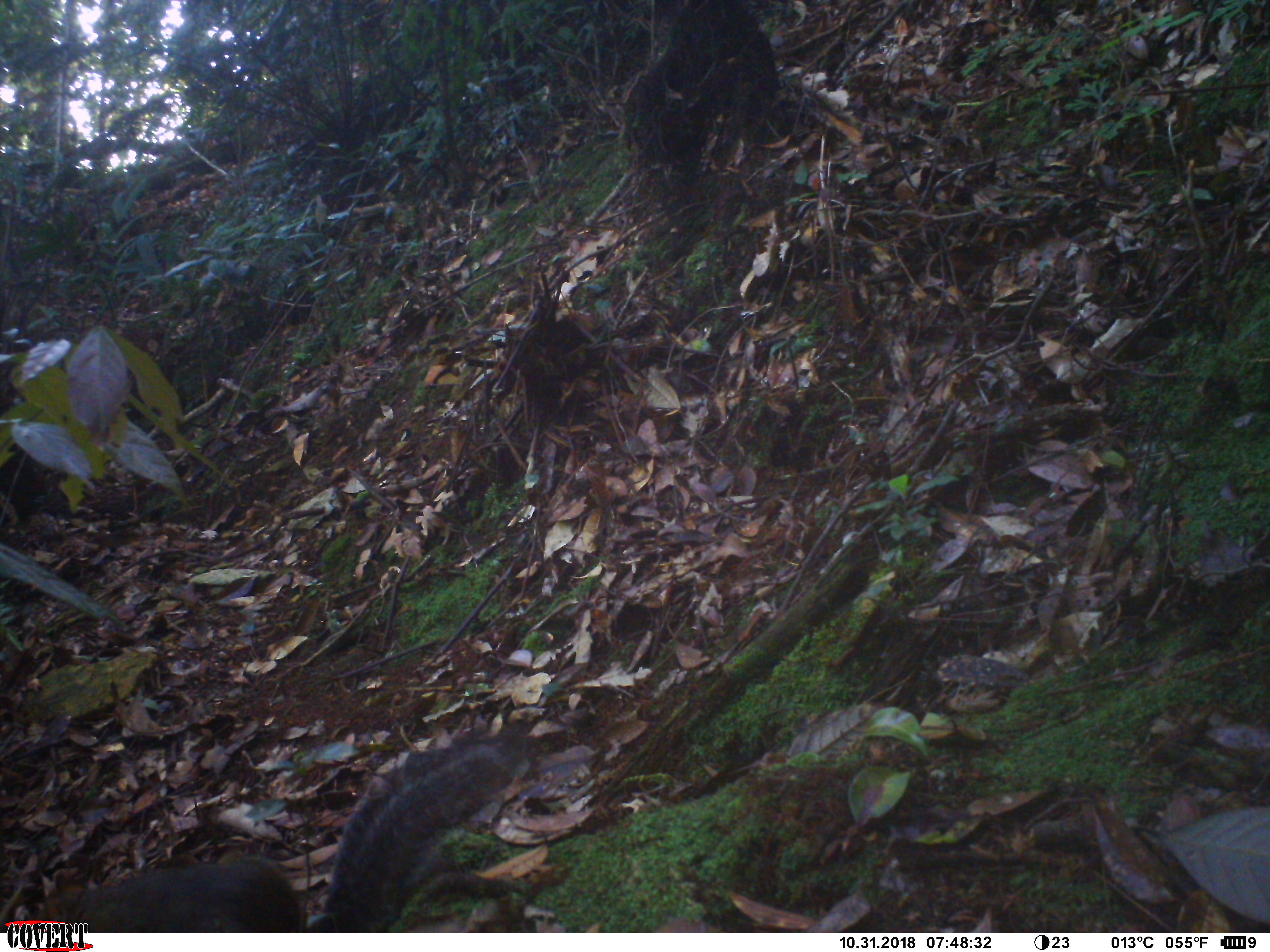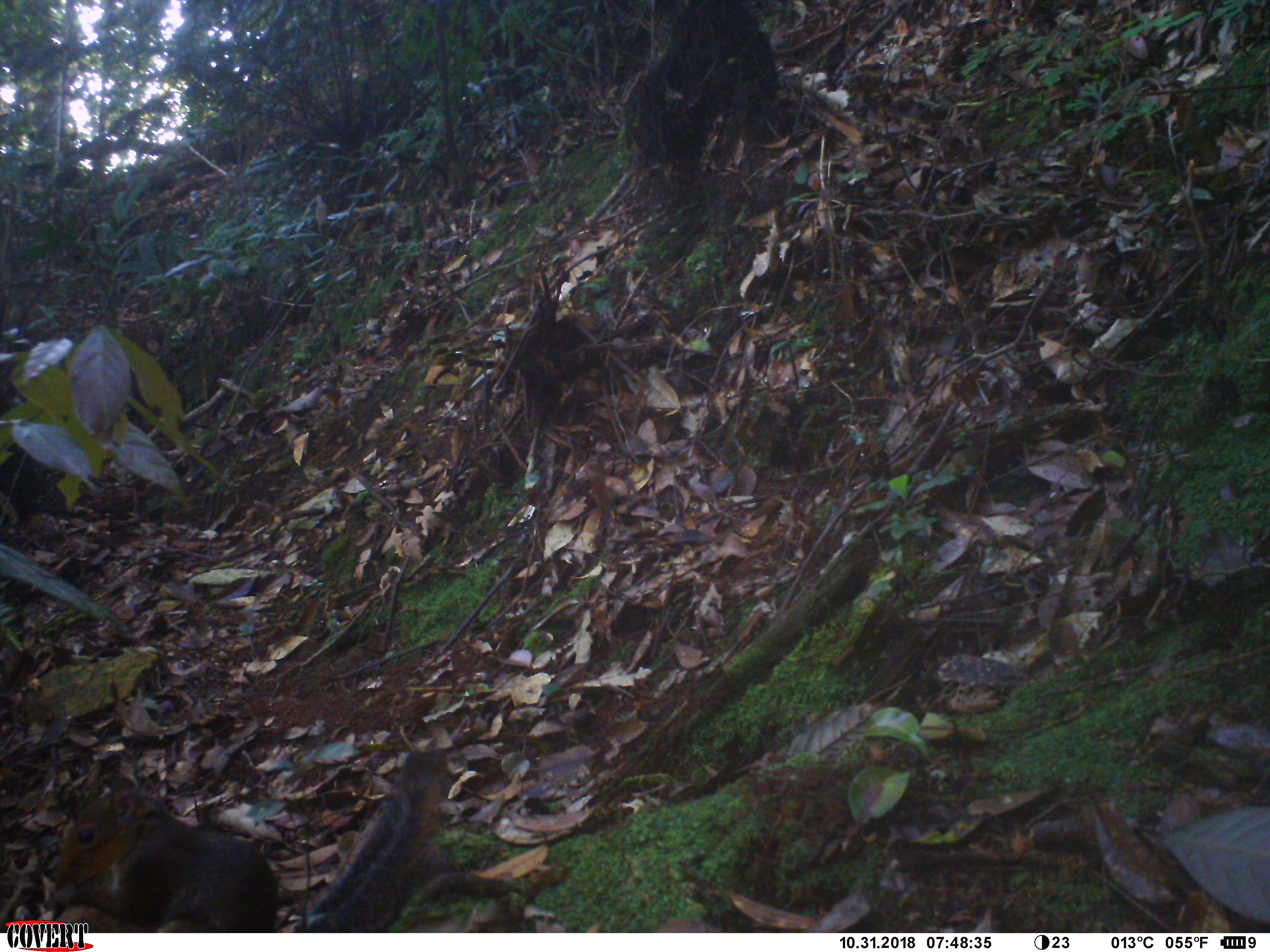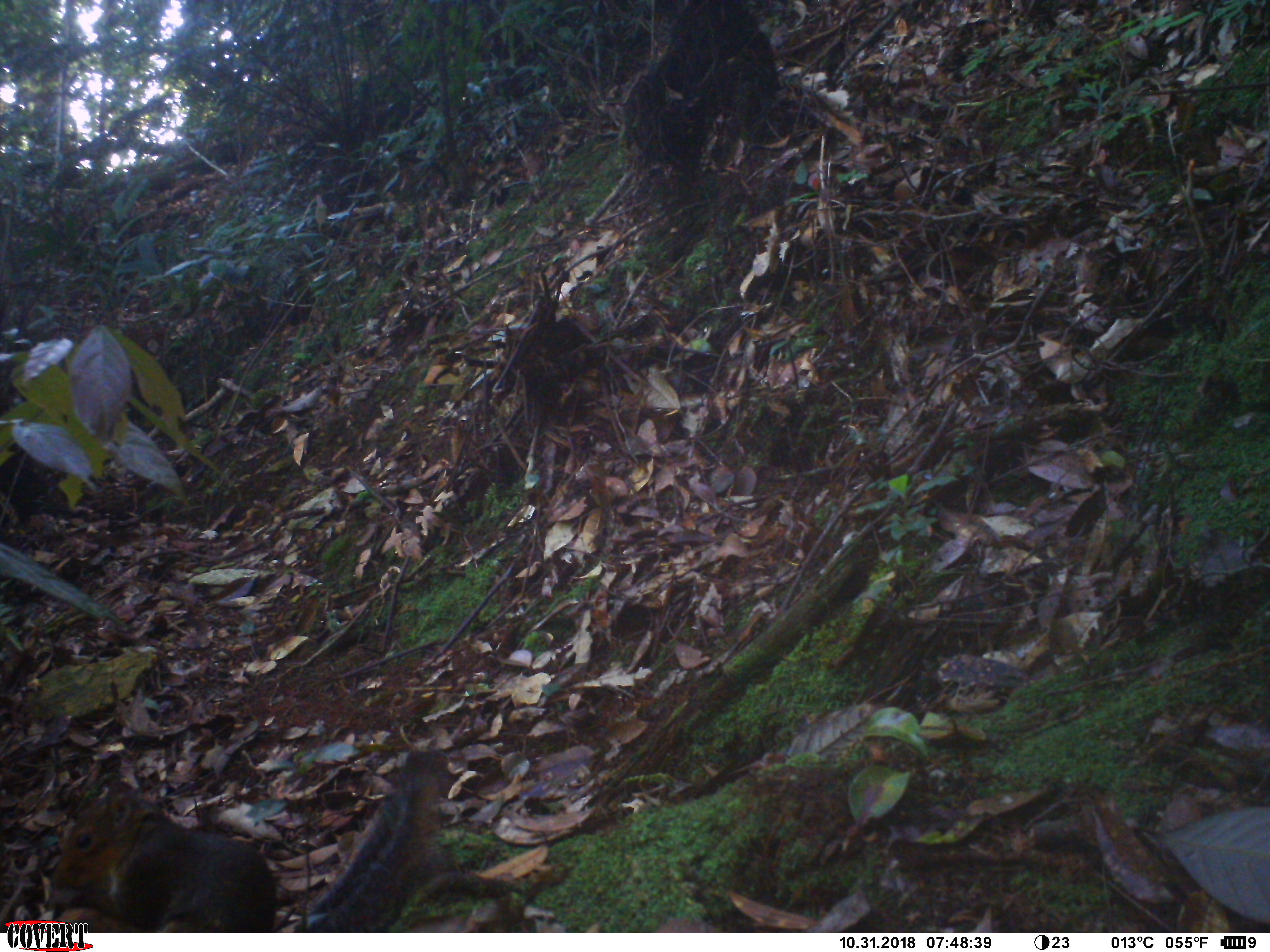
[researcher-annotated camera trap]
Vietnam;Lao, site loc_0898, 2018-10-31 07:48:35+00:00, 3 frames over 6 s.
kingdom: Animalia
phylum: Chordata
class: Mammalia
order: Rodentia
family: Sciuridae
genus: Dremomys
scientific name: Dremomys rufigenis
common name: red-cheeked squirrel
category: red cheeked squirrel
Red cheeked squirrel (red-cheeked squirrel) (Dremomys rufigenis). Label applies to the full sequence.